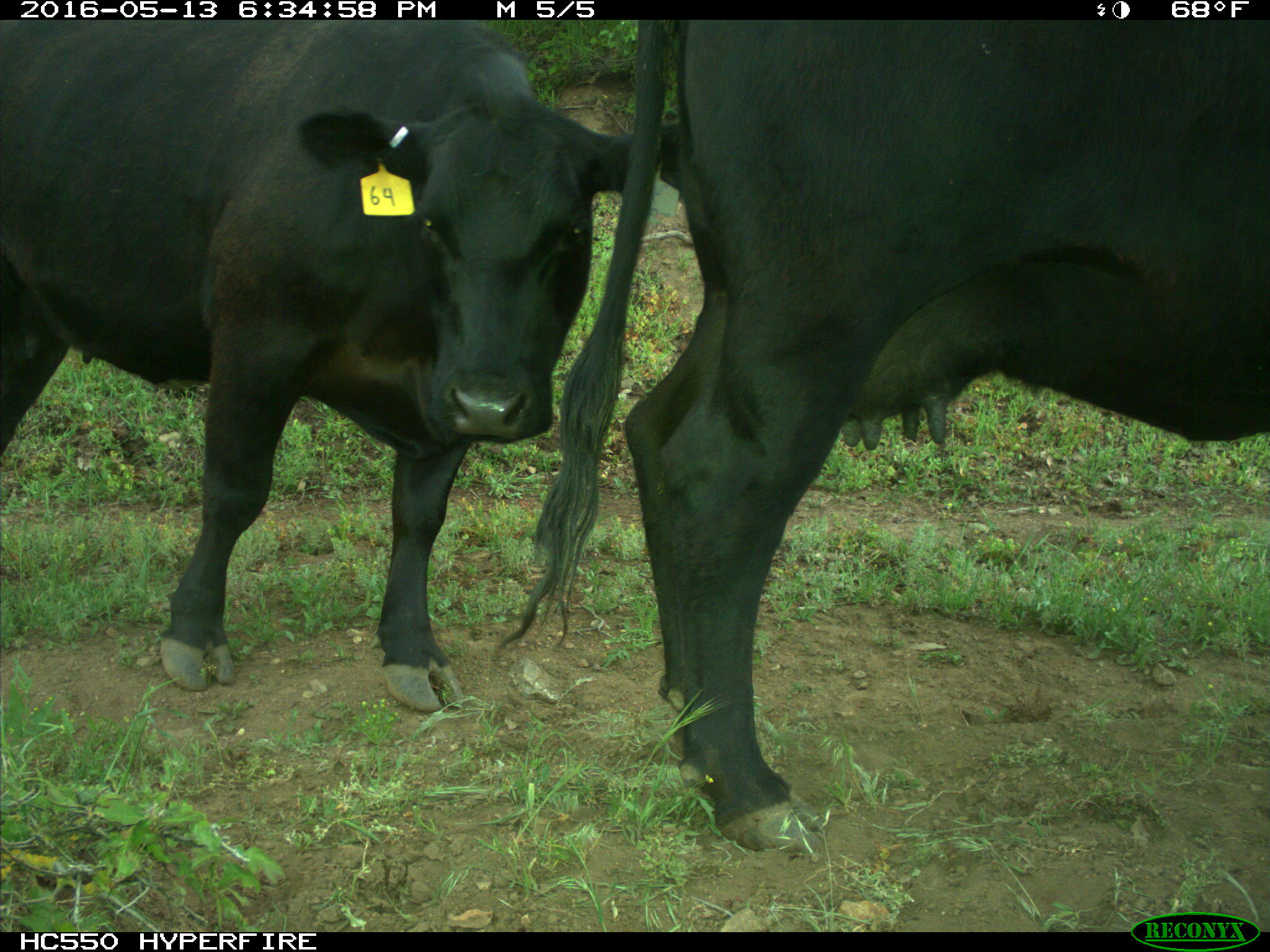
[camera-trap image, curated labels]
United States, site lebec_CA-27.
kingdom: Animalia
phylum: Chordata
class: Mammalia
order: Artiodactyla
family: Bovidae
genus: Bos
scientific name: Bos taurus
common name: domestic cow